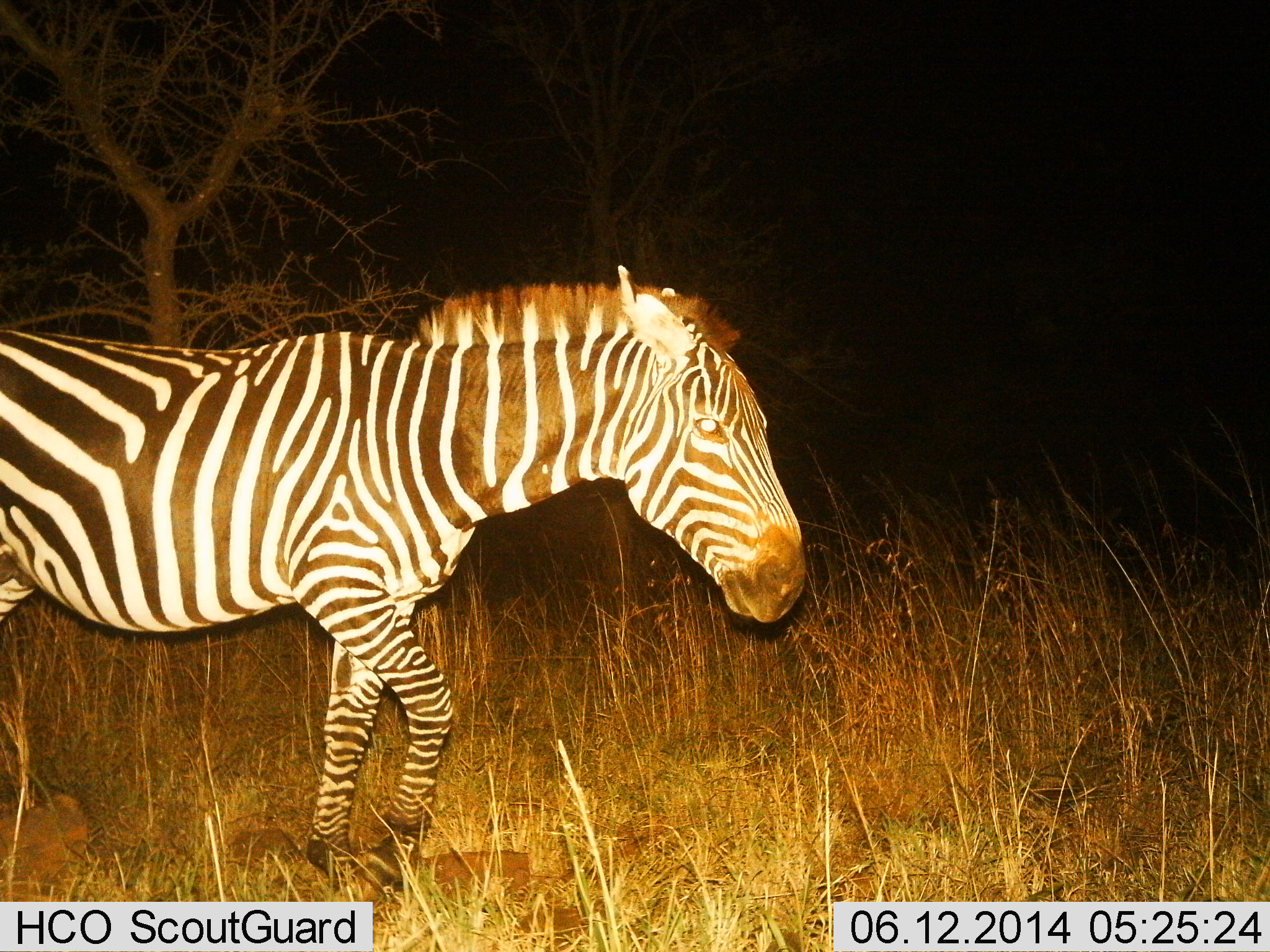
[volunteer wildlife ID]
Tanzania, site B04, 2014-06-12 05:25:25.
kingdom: Animalia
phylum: Chordata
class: Mammalia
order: Perissodactyla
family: Equidae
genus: Equus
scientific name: Equus quagga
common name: plains zebra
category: zebra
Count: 1.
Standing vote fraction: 30%.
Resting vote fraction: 0%.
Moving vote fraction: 80%.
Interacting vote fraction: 0%.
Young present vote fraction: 0%.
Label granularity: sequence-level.